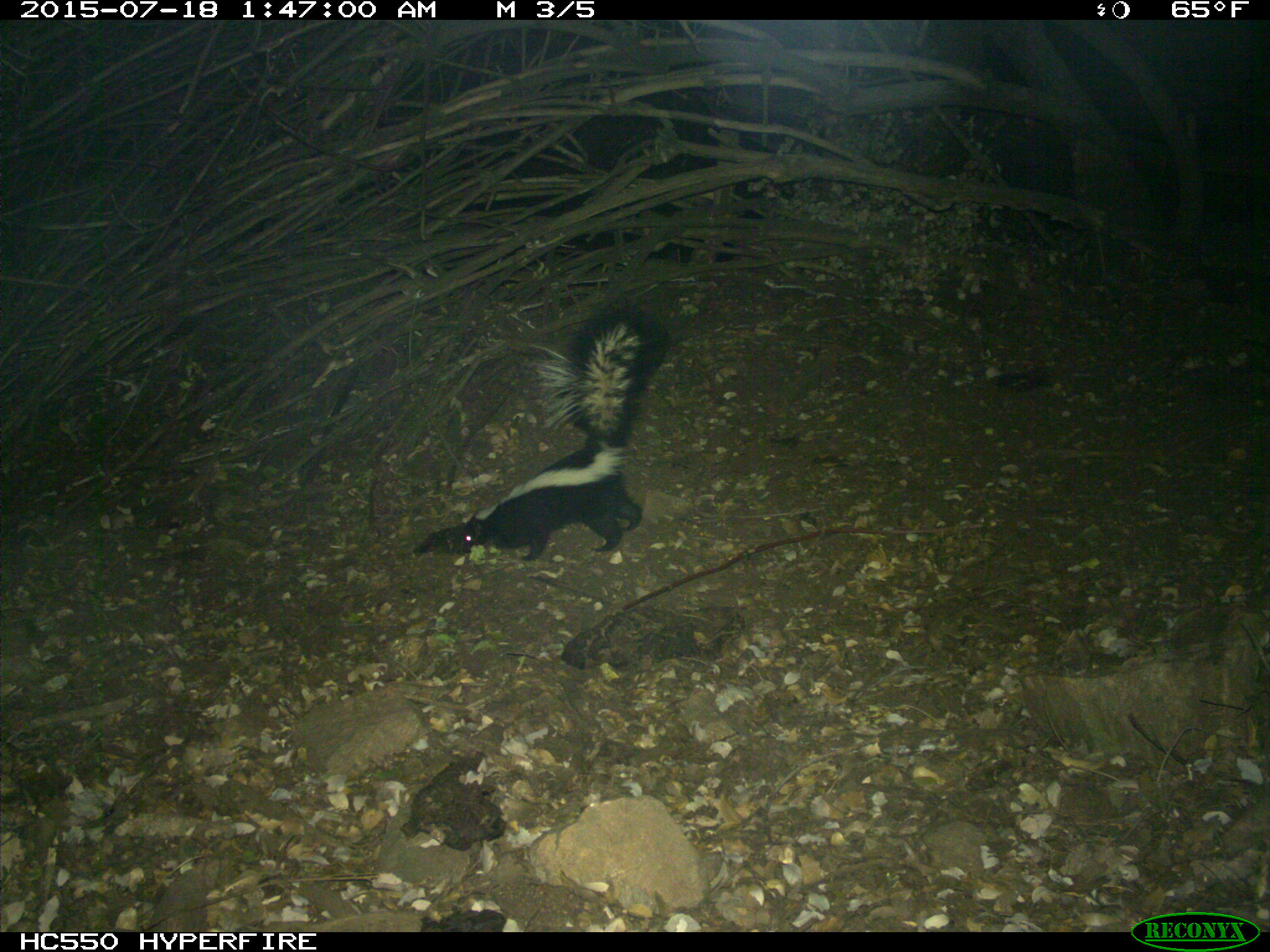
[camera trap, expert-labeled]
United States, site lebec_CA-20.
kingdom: Animalia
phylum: Chordata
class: Mammalia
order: Carnivora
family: Mephitidae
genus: Mephitis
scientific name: Mephitis mephitis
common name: striped skunk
Mephitis mephitis (striped skunk).